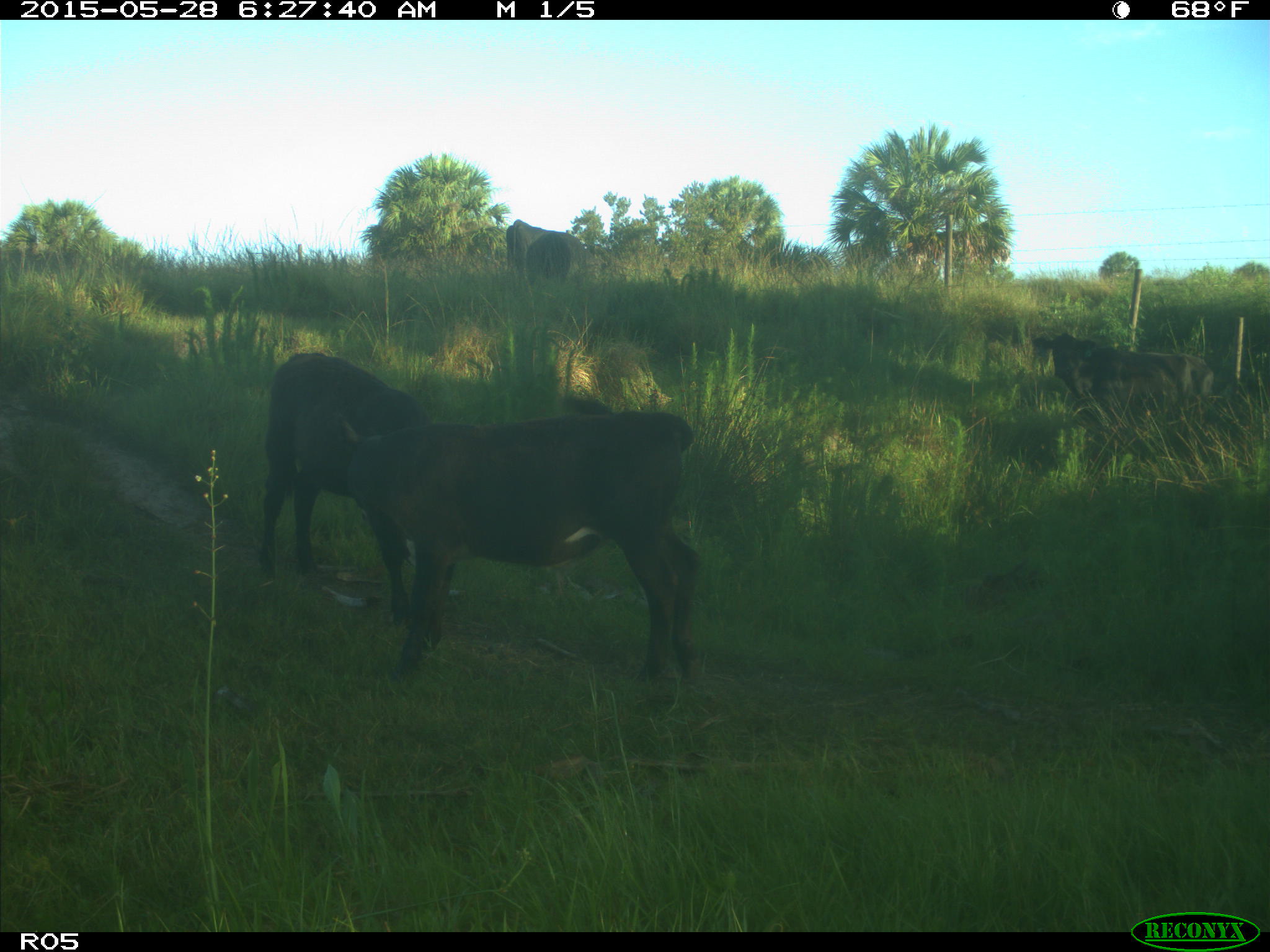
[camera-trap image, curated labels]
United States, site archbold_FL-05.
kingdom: Animalia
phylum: Chordata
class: Mammalia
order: Artiodactyla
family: Bovidae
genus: Bos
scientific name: Bos taurus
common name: domestic cow